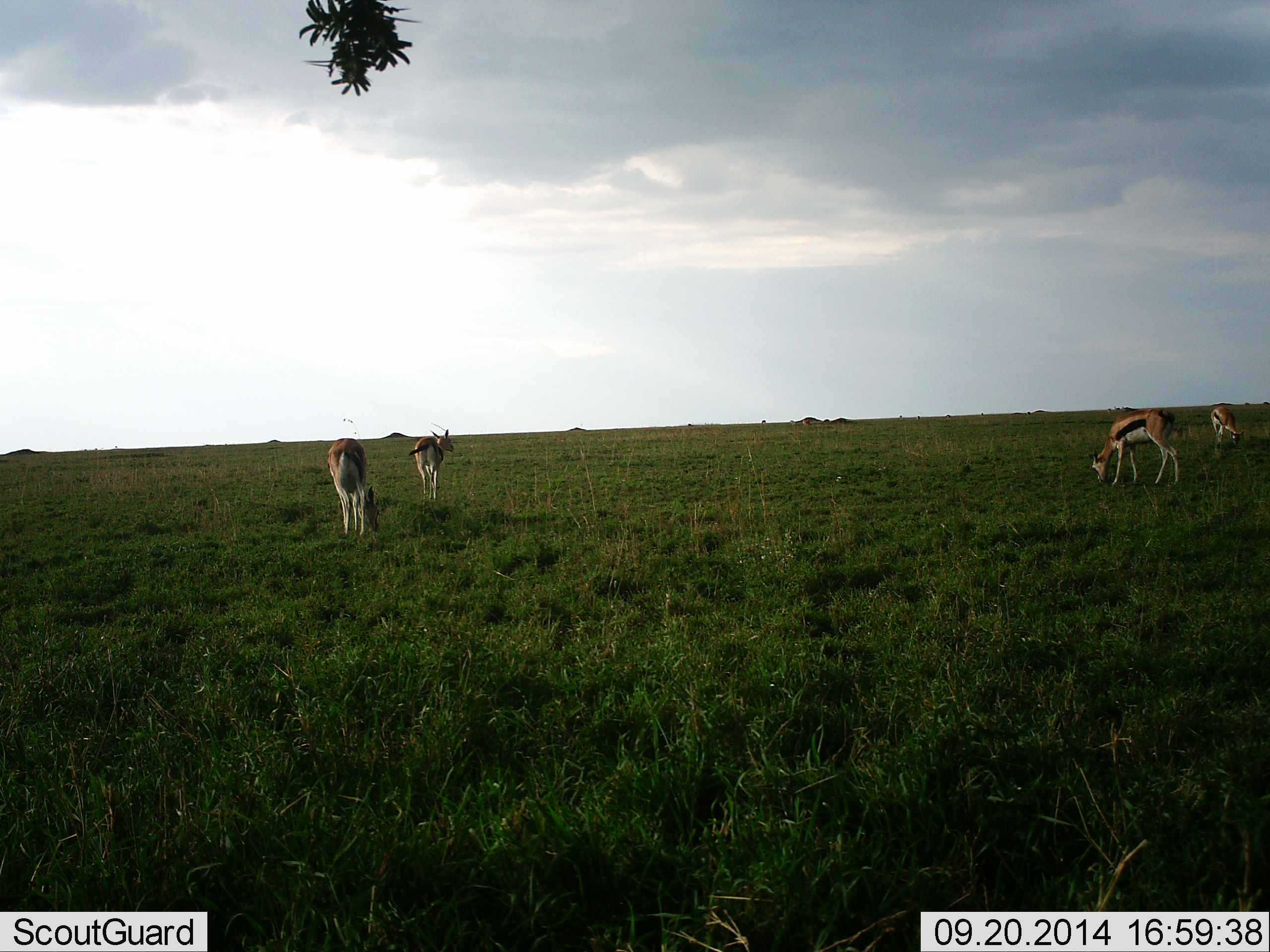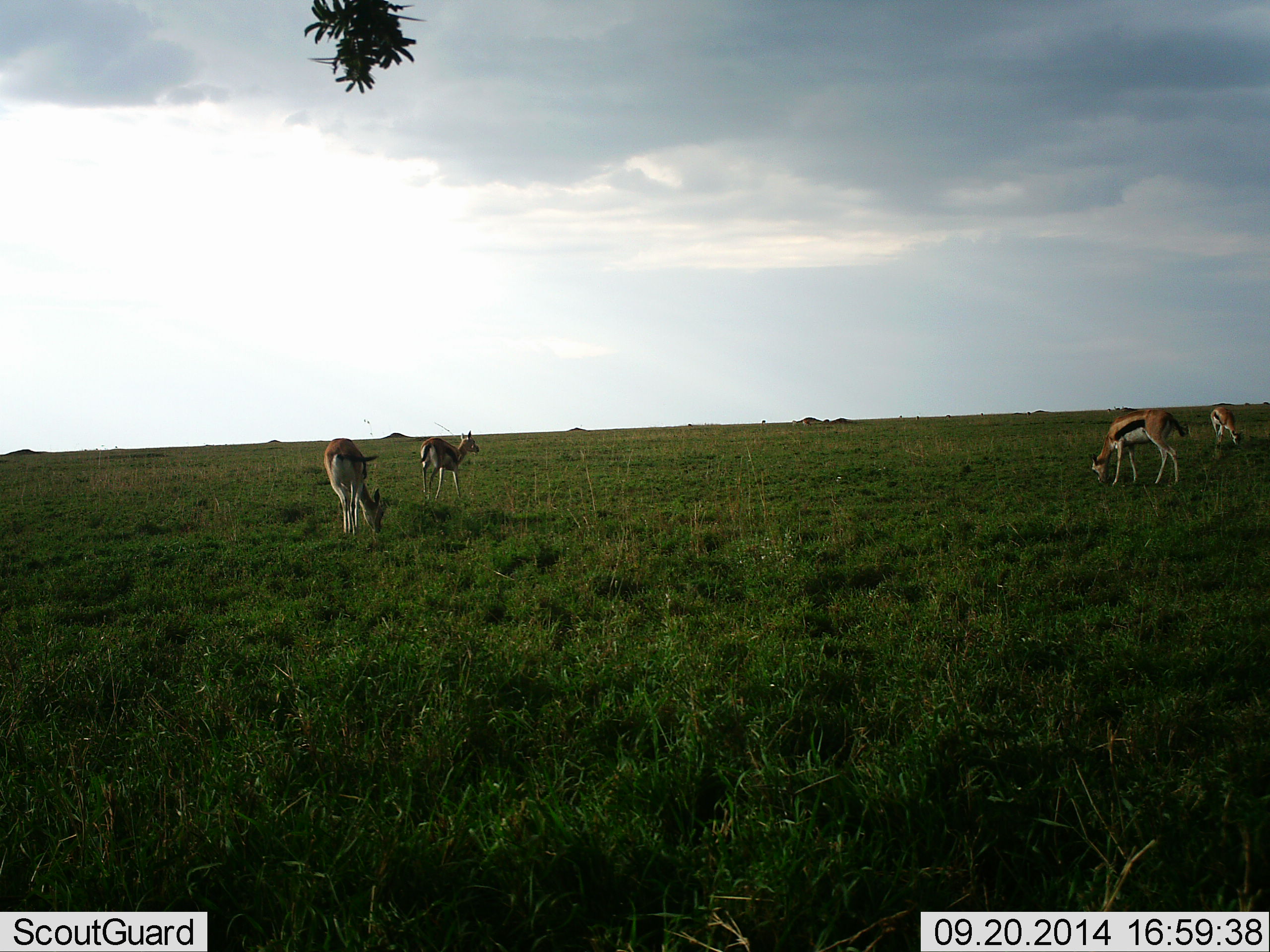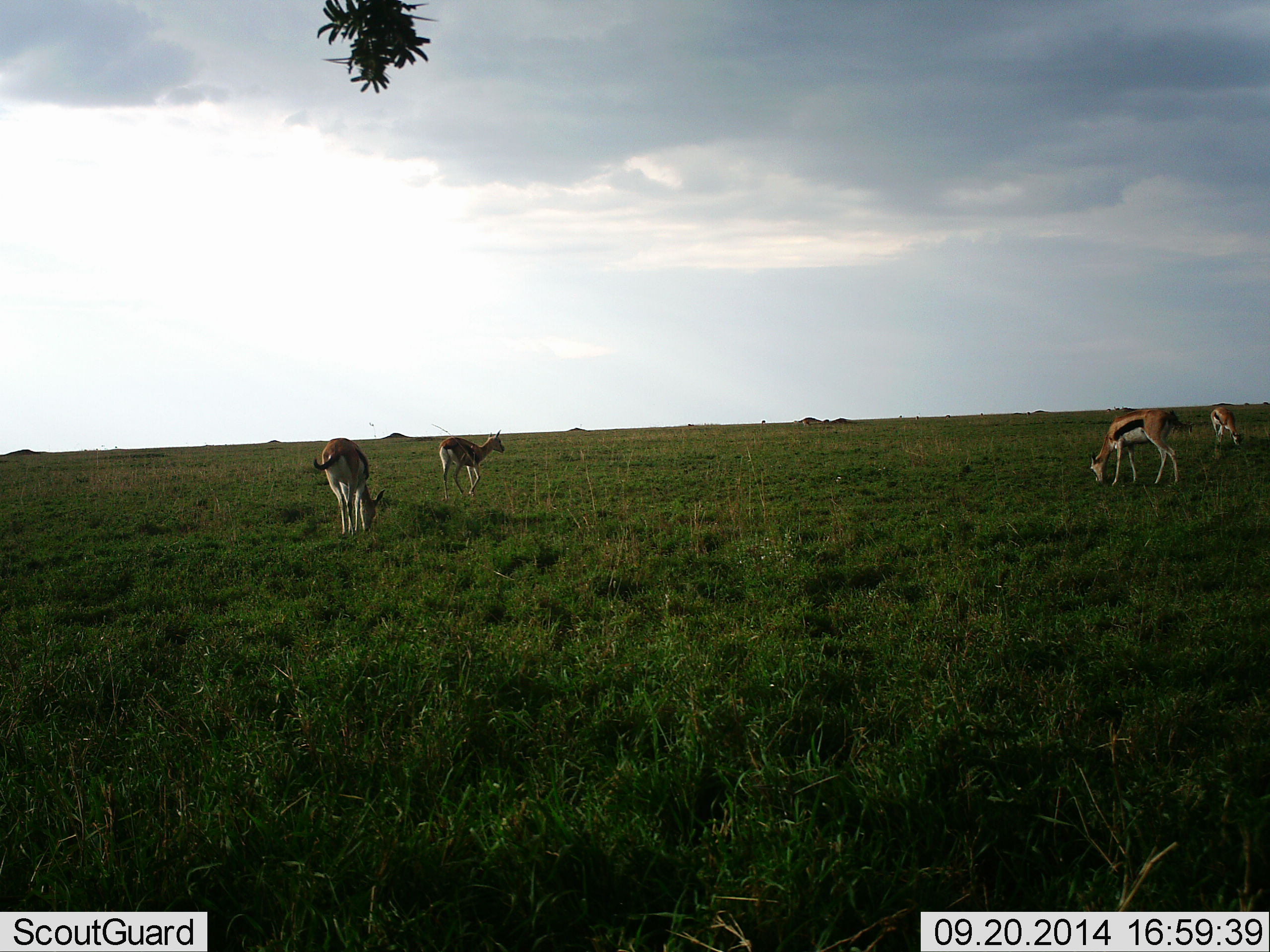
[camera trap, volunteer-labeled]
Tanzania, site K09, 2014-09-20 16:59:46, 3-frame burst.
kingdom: Animalia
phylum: Chordata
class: Mammalia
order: Artiodactyla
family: Bovidae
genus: Eudorcas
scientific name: Eudorcas thomsonii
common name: thomson's gazelle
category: gazellethomsons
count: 4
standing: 40%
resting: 0%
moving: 40%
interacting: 0%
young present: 0%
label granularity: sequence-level